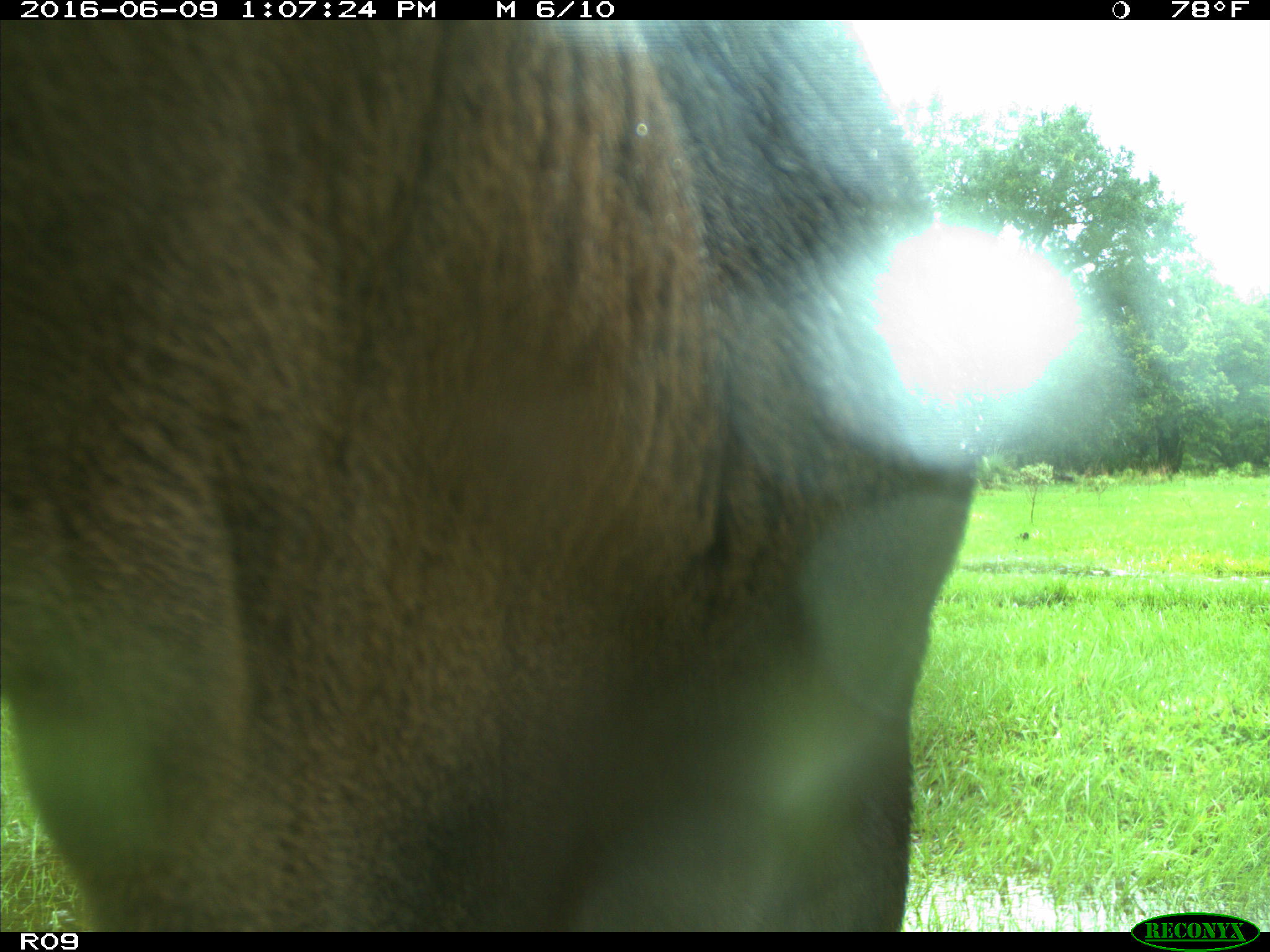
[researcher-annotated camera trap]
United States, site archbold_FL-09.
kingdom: Animalia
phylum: Chordata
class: Mammalia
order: Artiodactyla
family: Bovidae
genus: Bos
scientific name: Bos taurus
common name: domestic cow